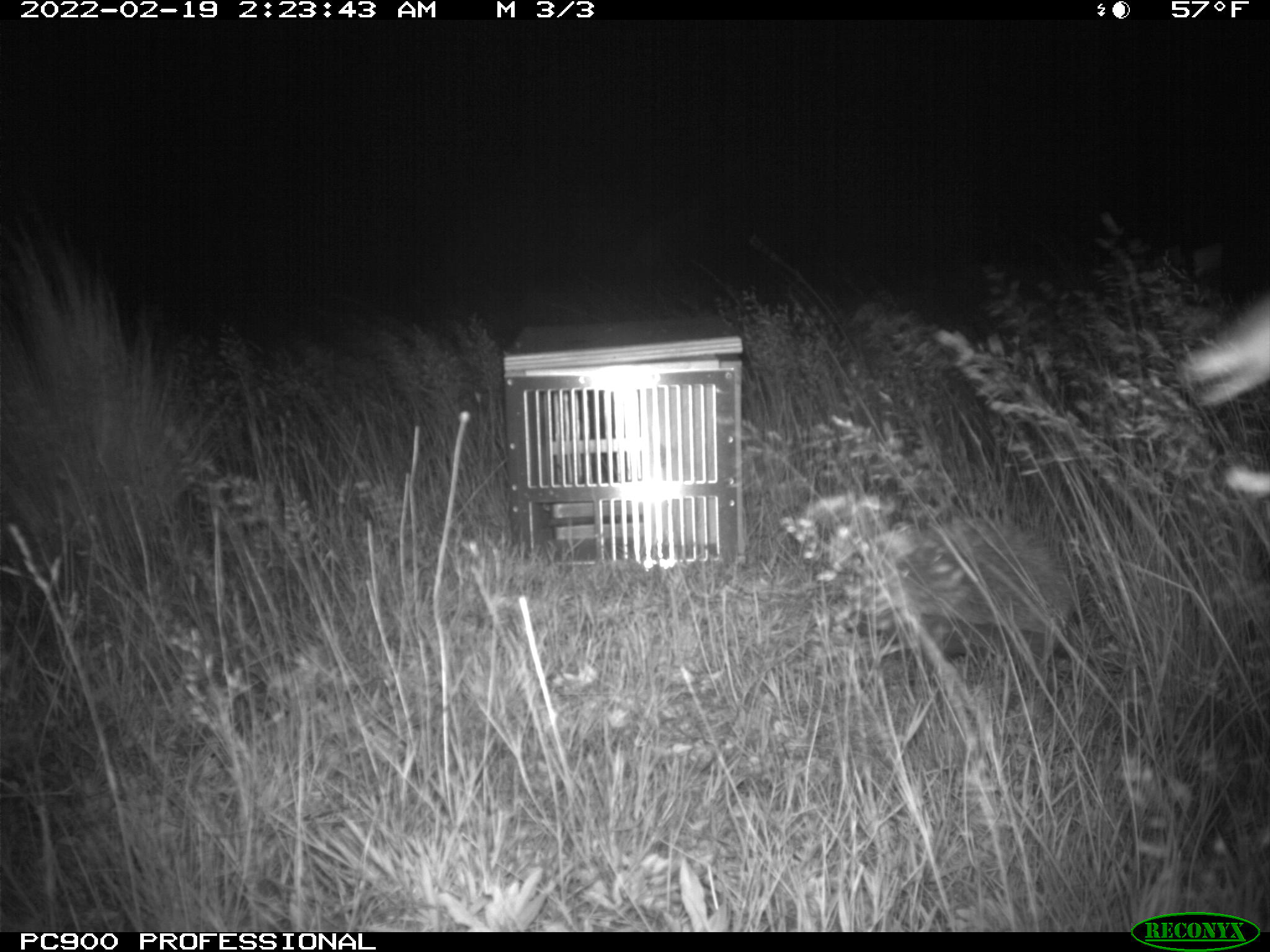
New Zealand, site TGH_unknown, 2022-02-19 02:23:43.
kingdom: Animalia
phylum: Chordata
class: Mammalia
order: Eulipotyphla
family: Erinaceidae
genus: Erinaceus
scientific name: Erinaceus europaeus europaeus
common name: european hedgehog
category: hedgehog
Hedgehog (european hedgehog) (Erinaceus europaeus europaeus).